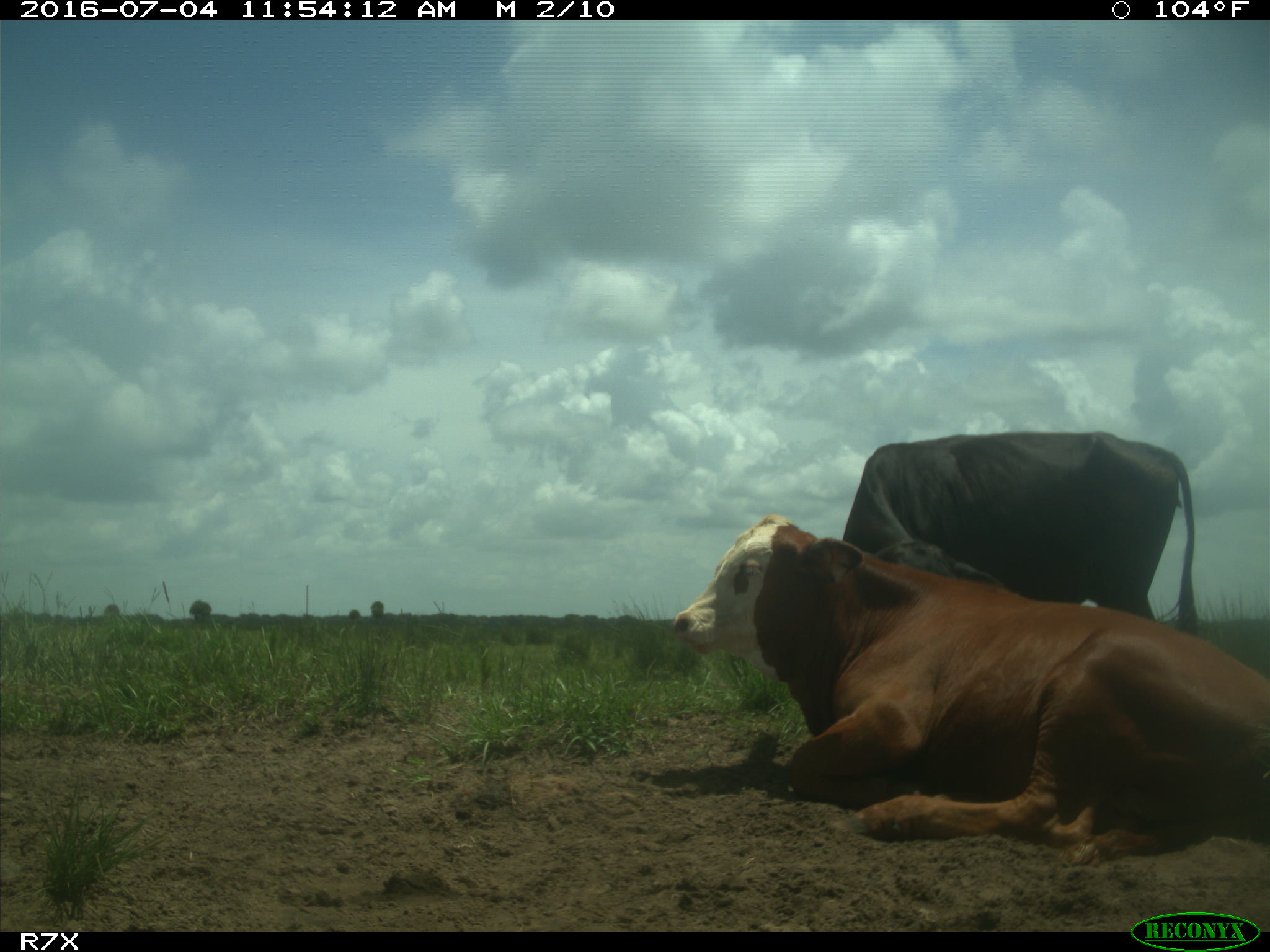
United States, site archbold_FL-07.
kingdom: Animalia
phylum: Chordata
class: Mammalia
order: Artiodactyla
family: Bovidae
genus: Bos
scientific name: Bos taurus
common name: domestic cow